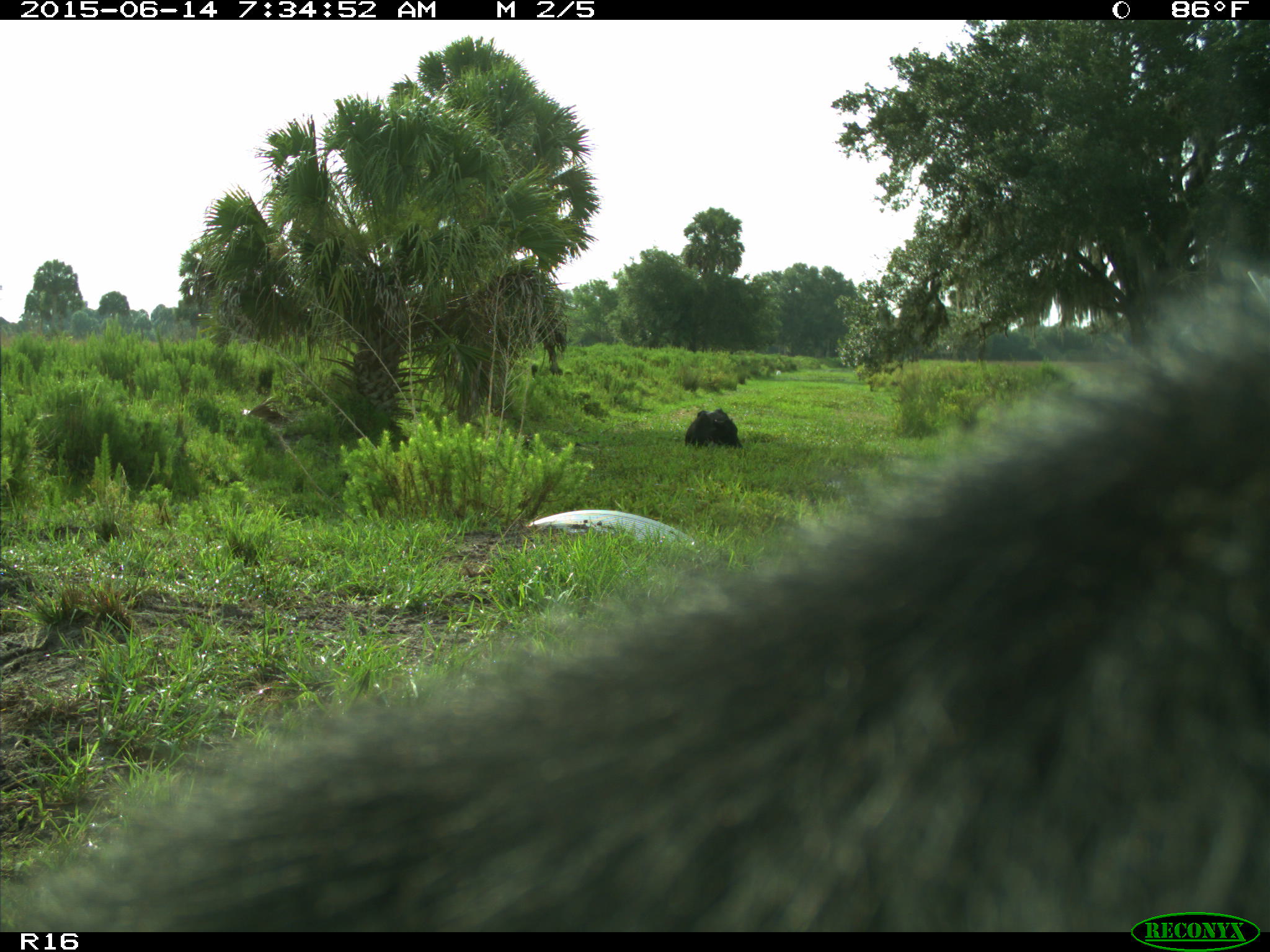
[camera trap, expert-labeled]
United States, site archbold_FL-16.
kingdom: Animalia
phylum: Chordata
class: Mammalia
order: Artiodactyla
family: Bovidae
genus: Bos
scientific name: Bos taurus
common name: domestic cow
Bos taurus (domestic cow).